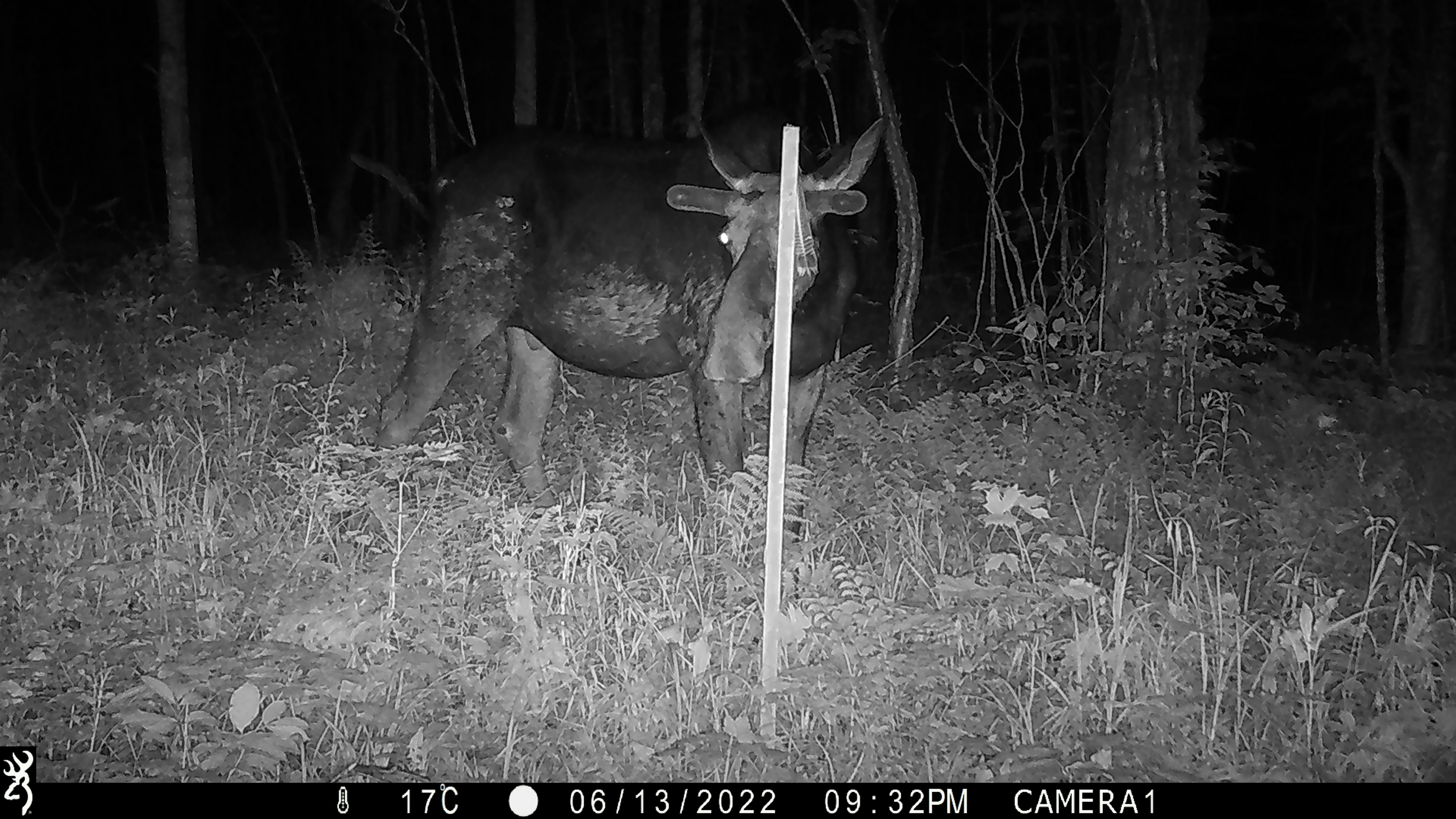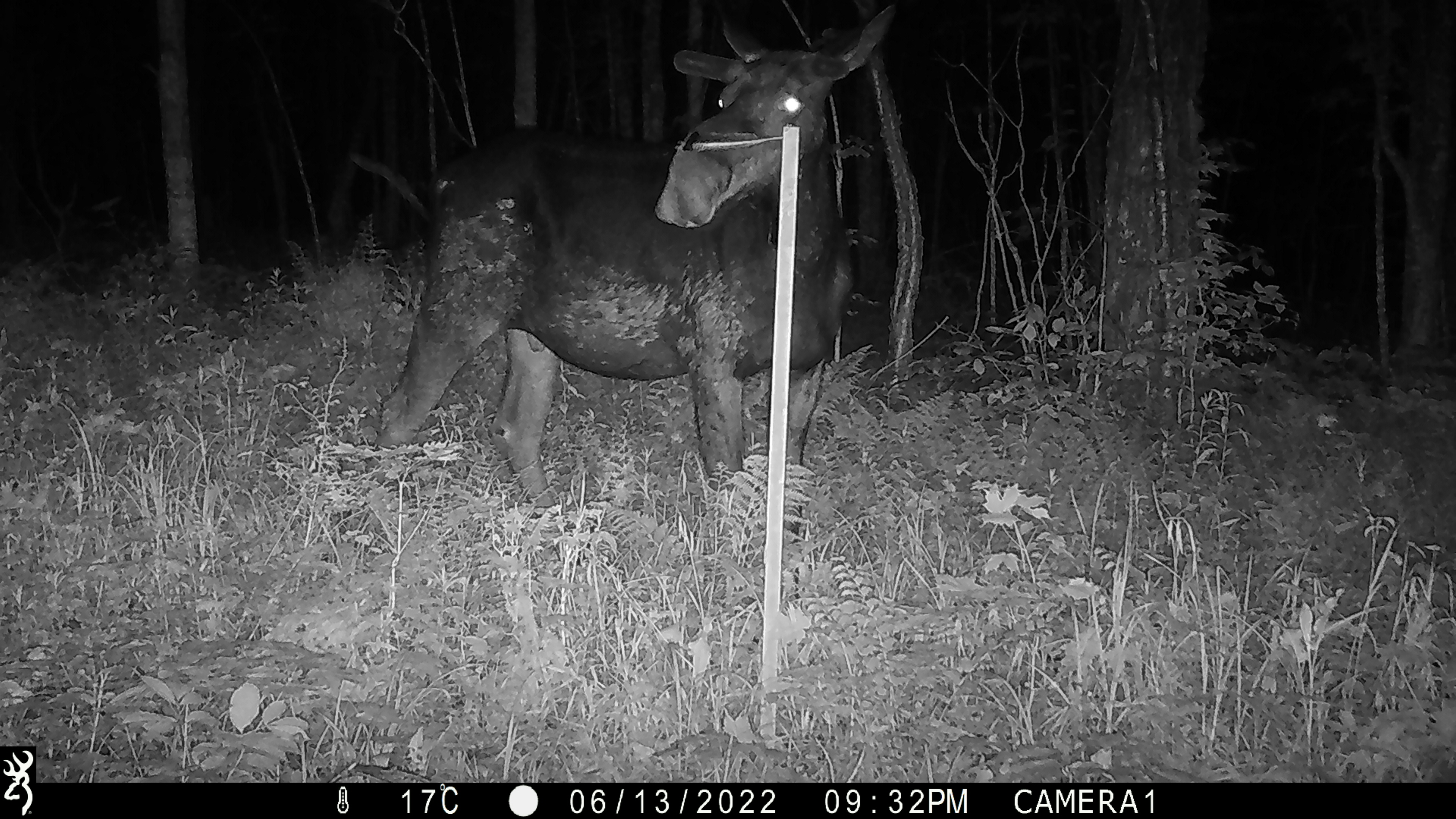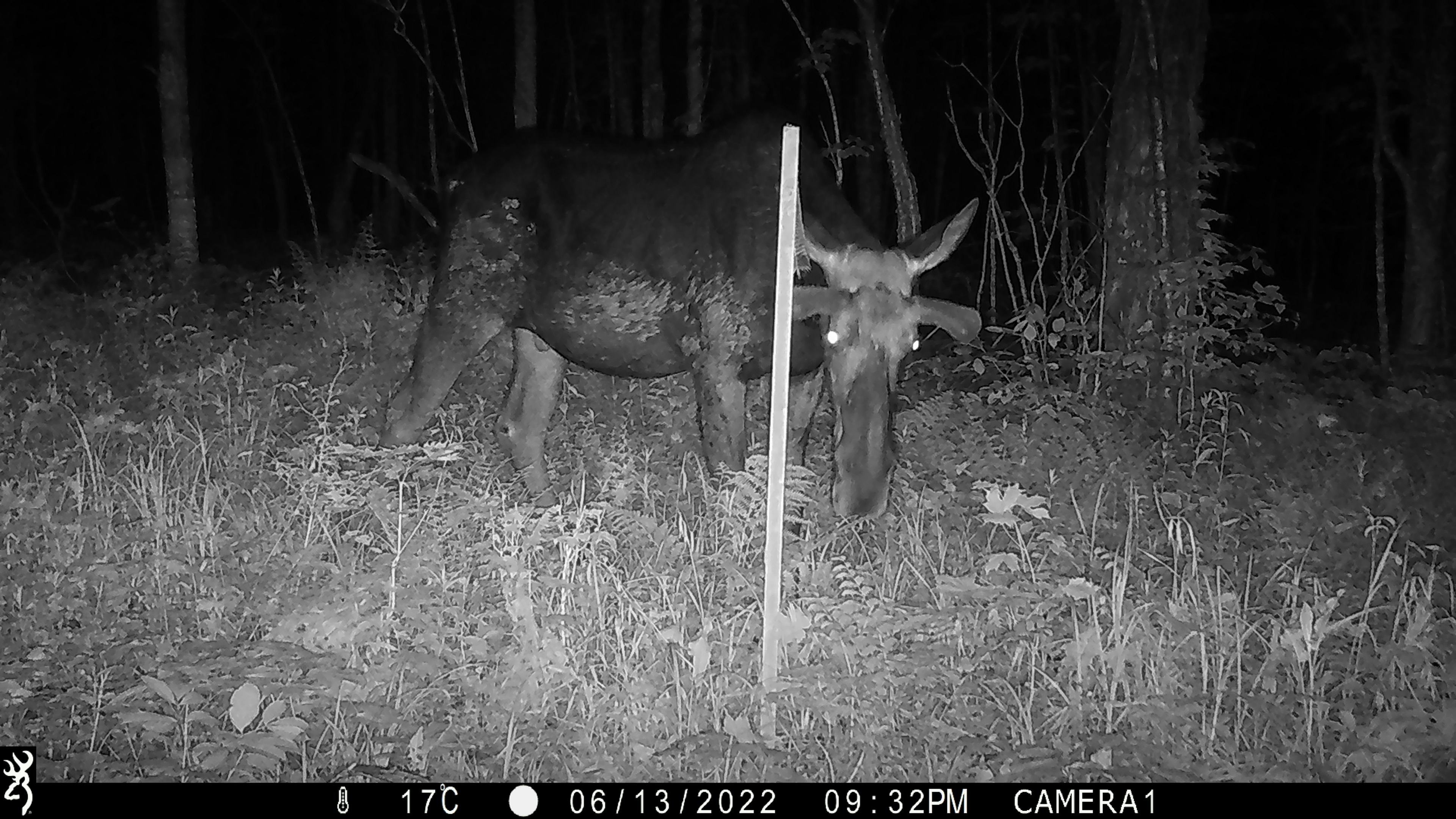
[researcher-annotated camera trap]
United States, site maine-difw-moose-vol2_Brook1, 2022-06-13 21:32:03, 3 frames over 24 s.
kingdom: Animalia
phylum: Chordata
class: Mammalia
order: Artiodactyla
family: Cervidae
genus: Alces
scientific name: Alces alces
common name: moose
Moose (Alces alces).